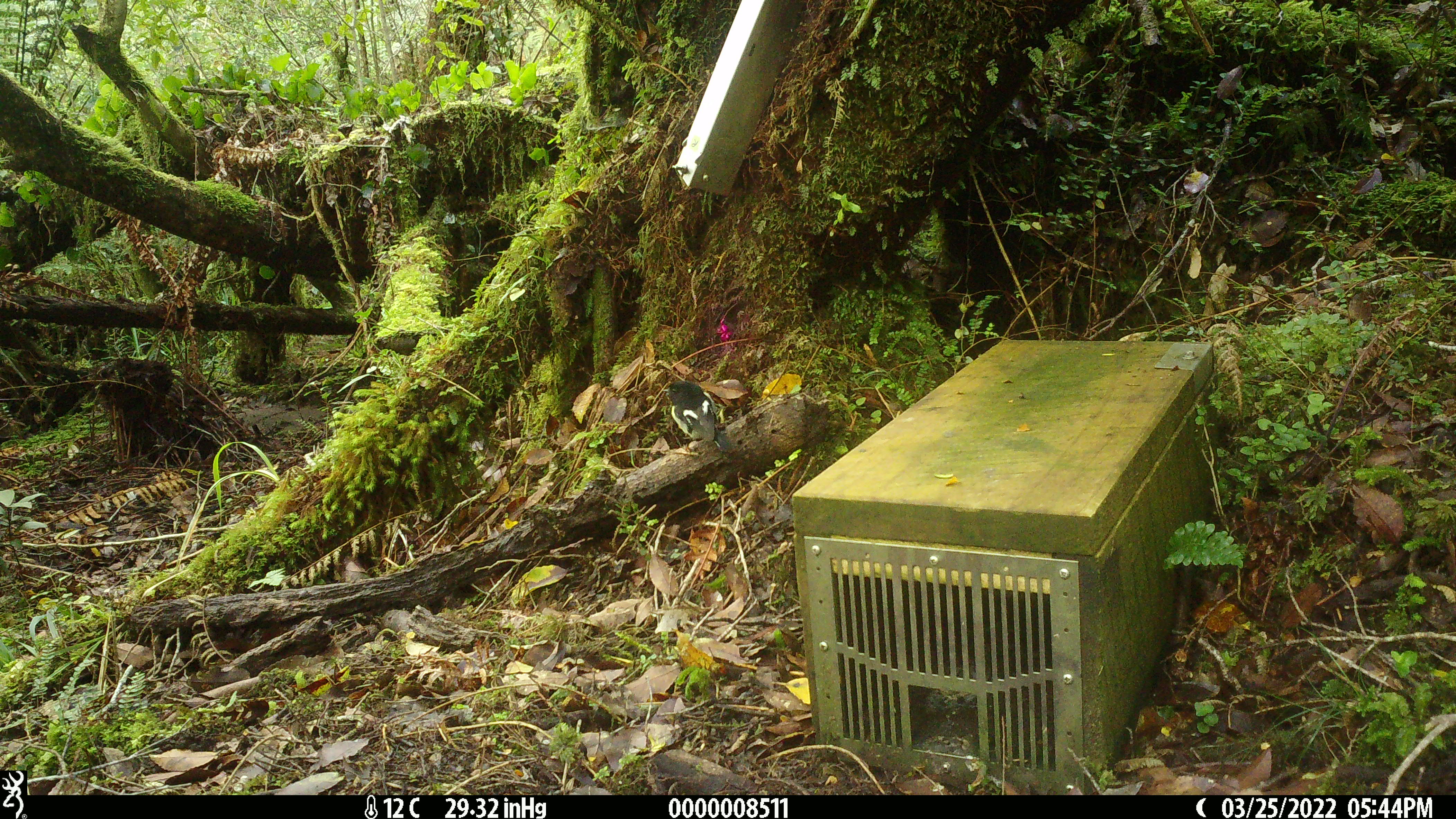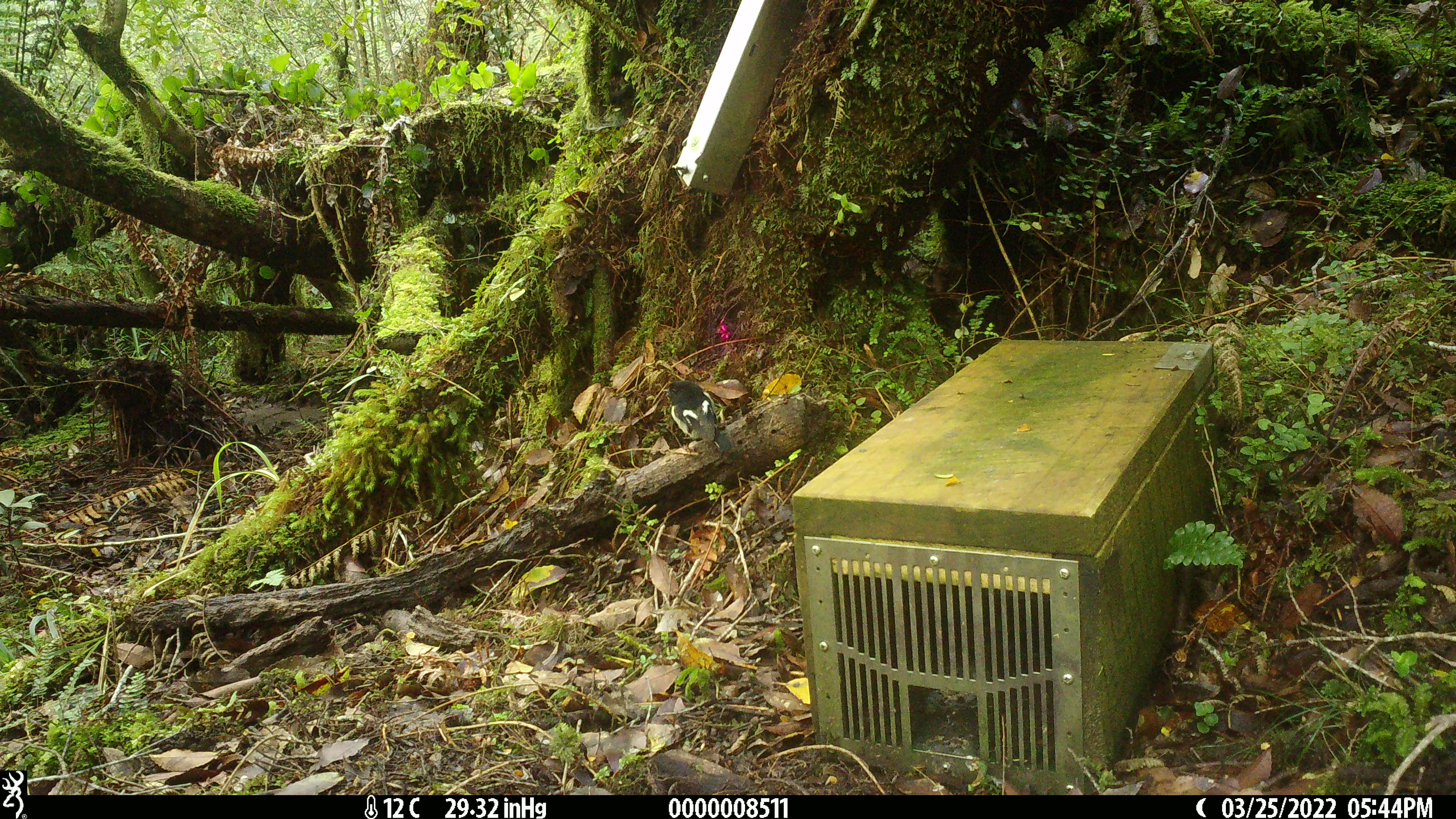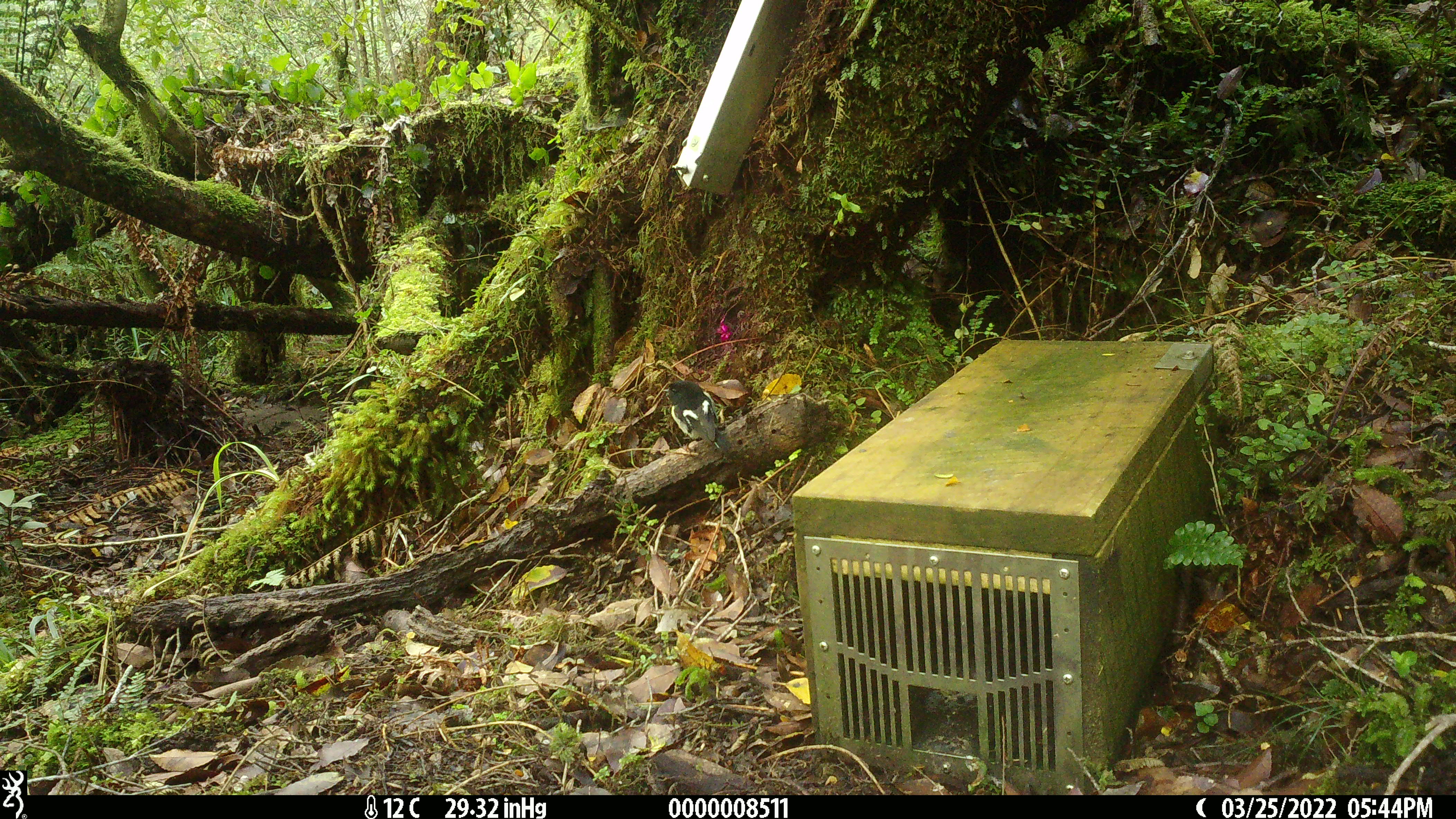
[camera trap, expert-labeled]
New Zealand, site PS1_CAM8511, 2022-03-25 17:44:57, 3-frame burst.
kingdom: Animalia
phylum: Chordata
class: Aves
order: Passeriformes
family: Petroicidae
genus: Petroica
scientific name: Petroica macrocephala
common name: tomtit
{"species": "tomtit (Petroica macrocephala)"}